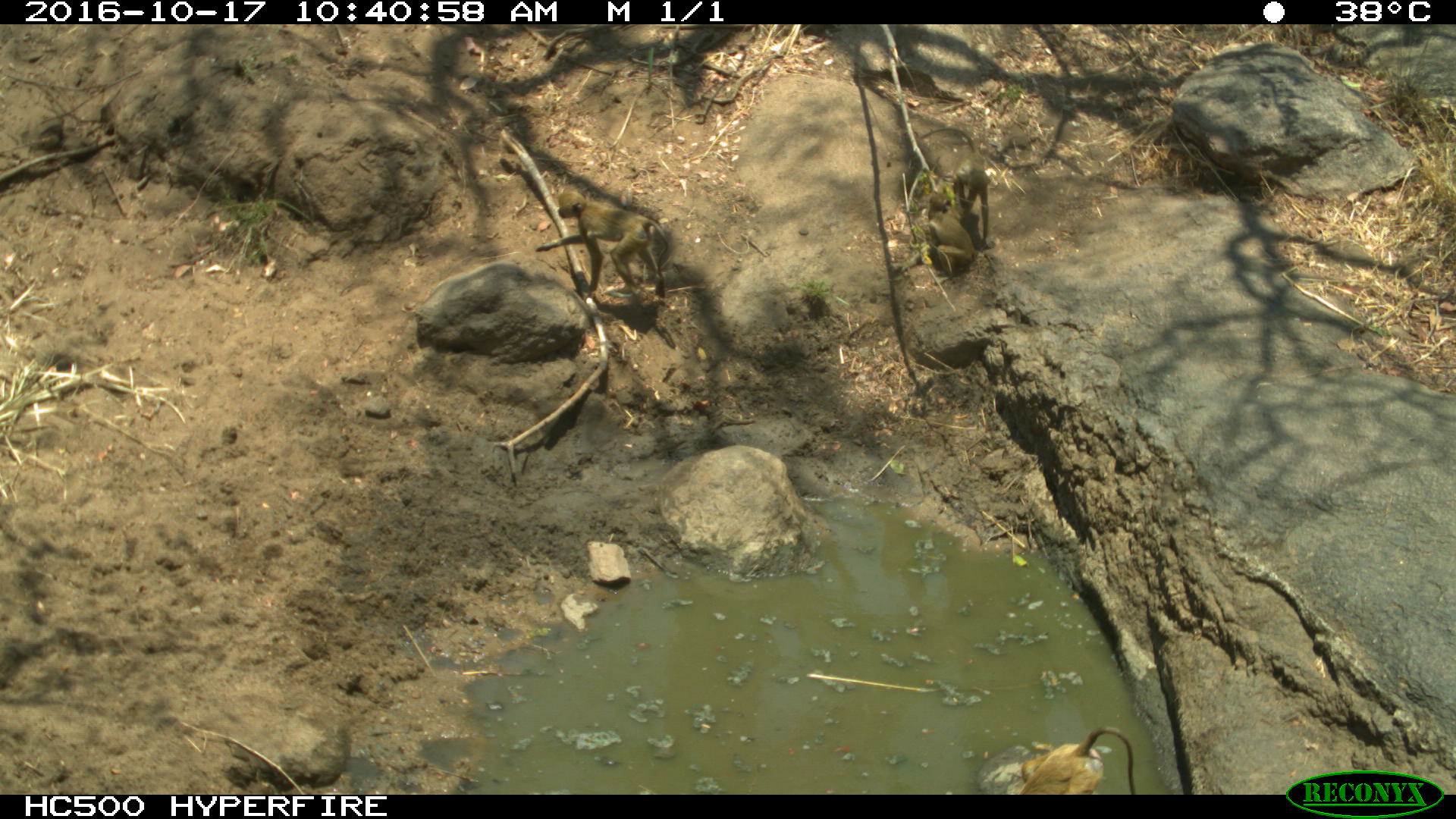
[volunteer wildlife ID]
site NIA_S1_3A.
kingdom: Animalia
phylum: Chordata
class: Mammalia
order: Primates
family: Cercopithecidae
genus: Papio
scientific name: Papio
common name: baboon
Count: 2.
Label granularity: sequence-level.